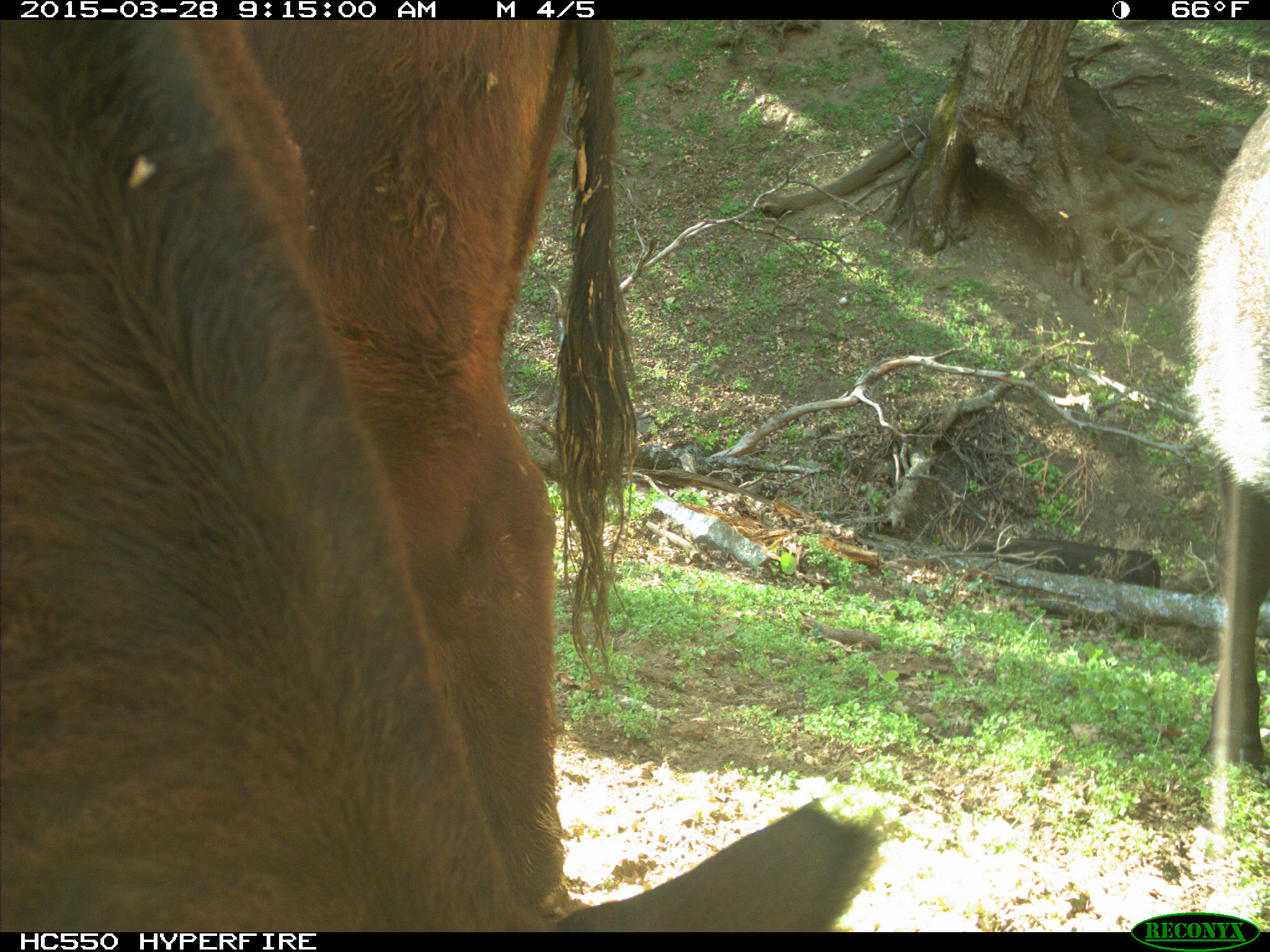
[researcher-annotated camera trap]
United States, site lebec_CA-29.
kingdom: Animalia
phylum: Chordata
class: Mammalia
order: Artiodactyla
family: Bovidae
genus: Bos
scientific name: Bos taurus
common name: domestic cow